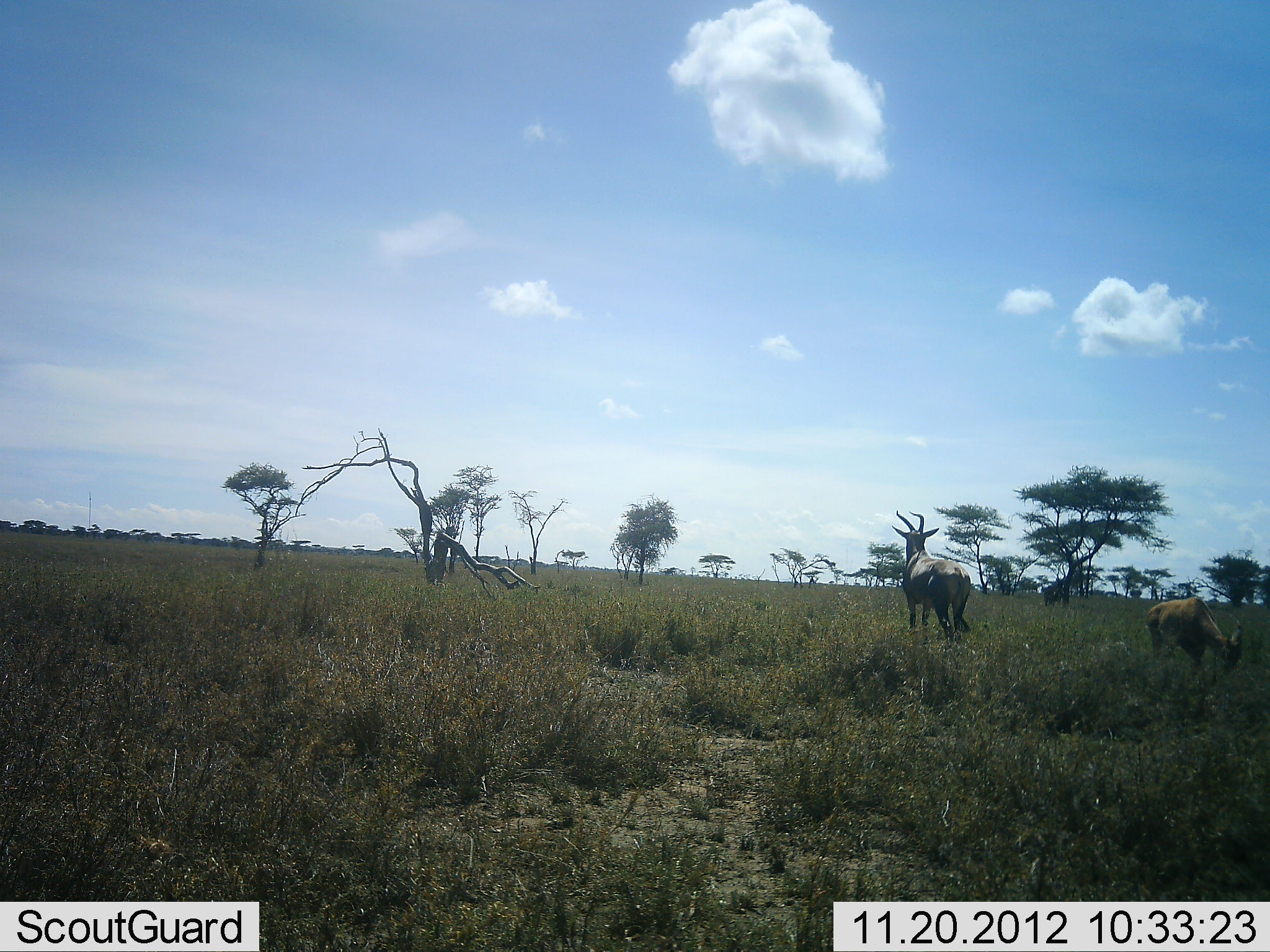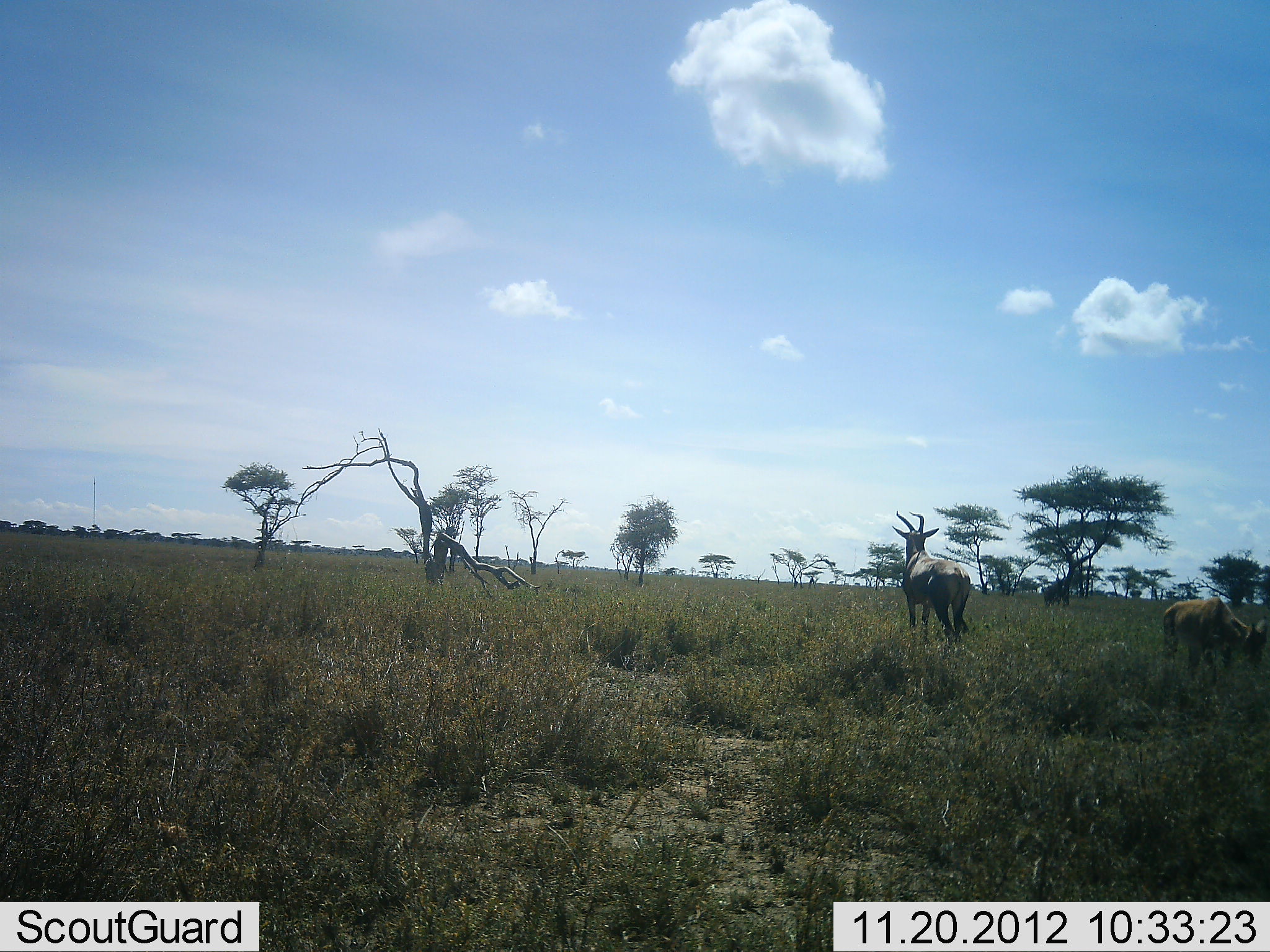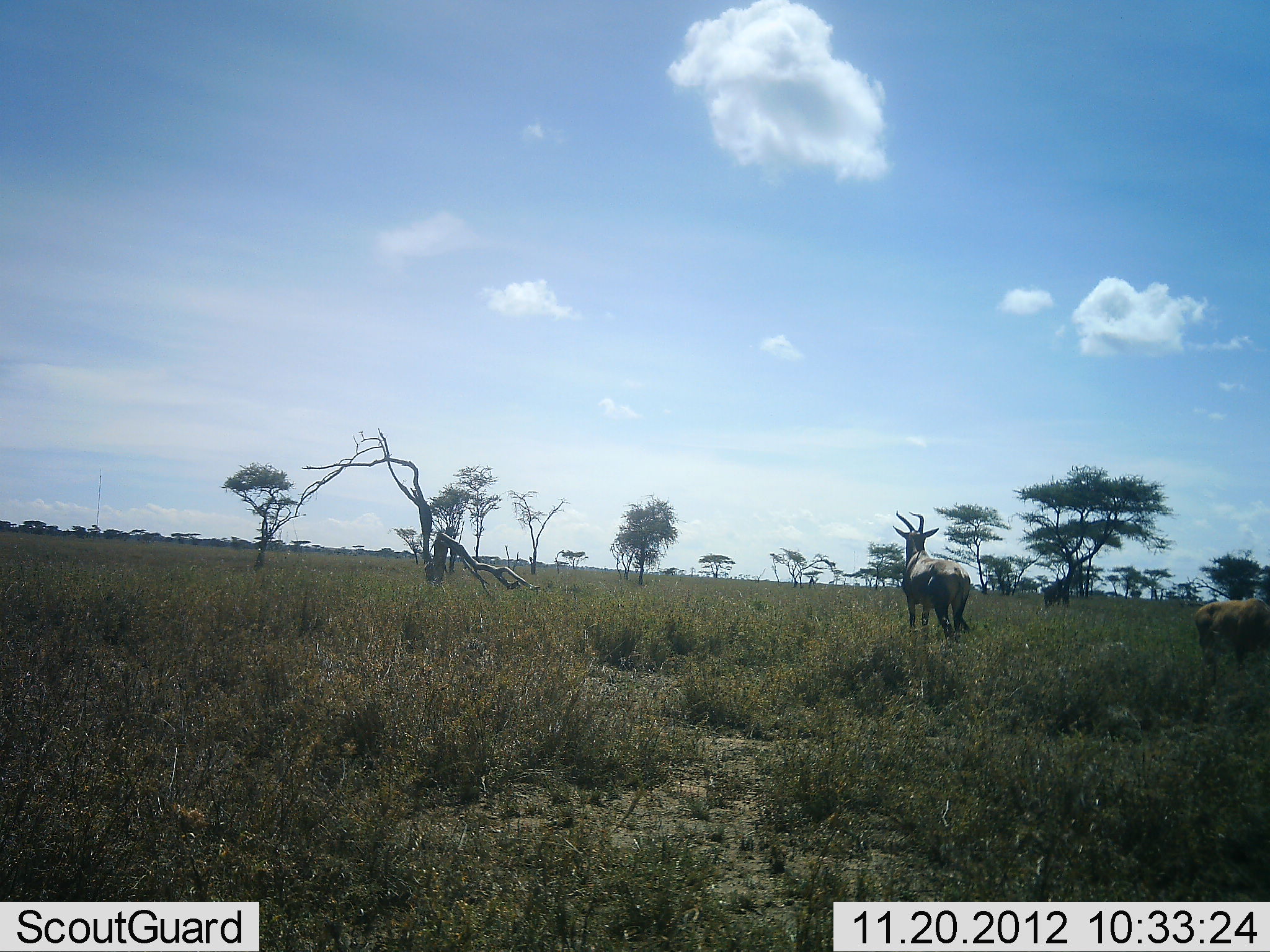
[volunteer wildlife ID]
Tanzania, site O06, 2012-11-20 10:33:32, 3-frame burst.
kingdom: Animalia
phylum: Chordata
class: Mammalia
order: Artiodactyla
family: Bovidae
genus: Alcelaphus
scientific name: Alcelaphus buselaphus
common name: hartebeest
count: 2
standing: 100%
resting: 0%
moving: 20%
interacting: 0%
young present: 10%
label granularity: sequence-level